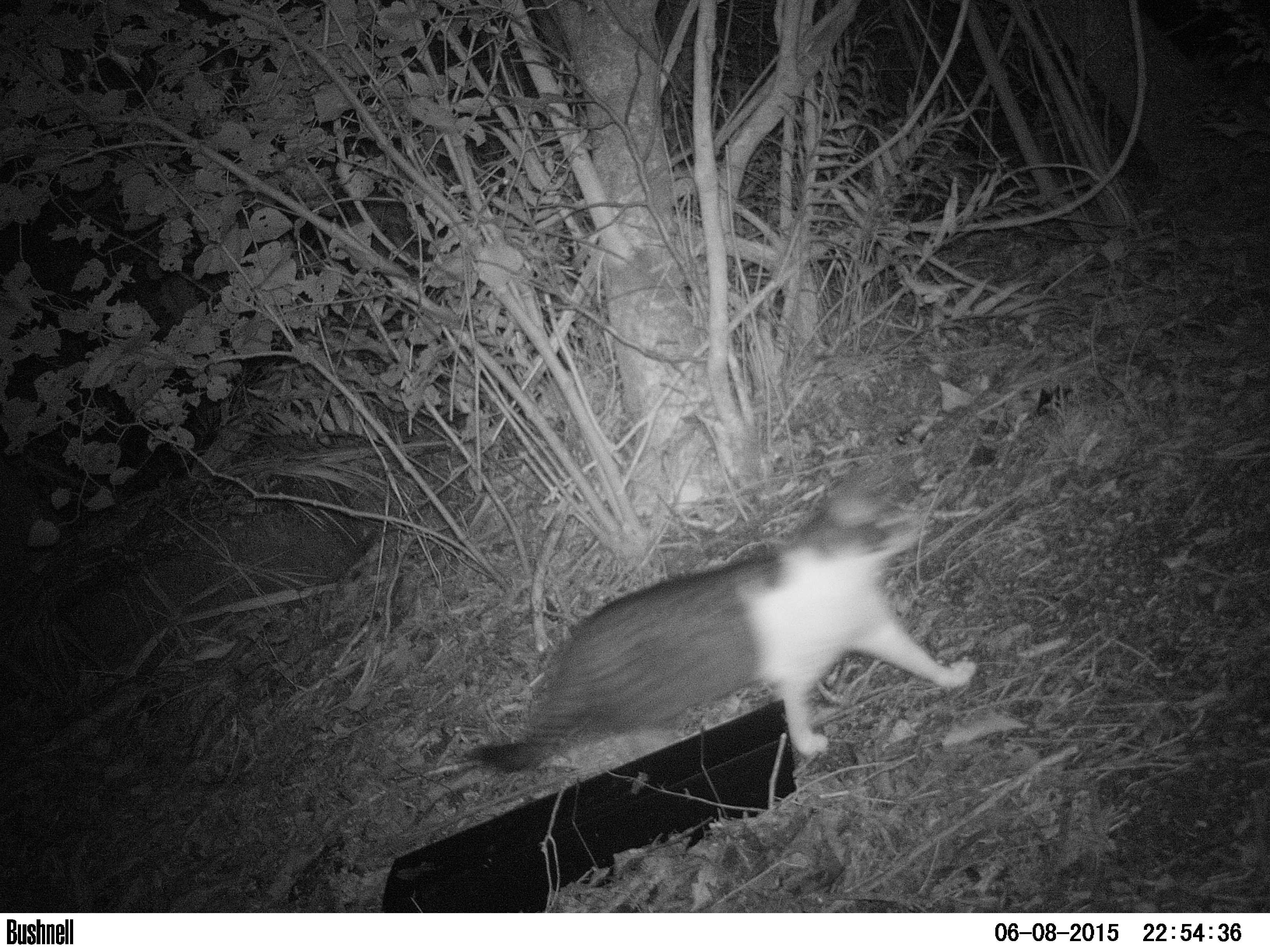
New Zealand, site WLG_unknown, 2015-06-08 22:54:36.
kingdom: Animalia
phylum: Chordata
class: Mammalia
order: Carnivora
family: Felidae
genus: Felis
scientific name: Felis catus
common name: domestic cat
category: cat